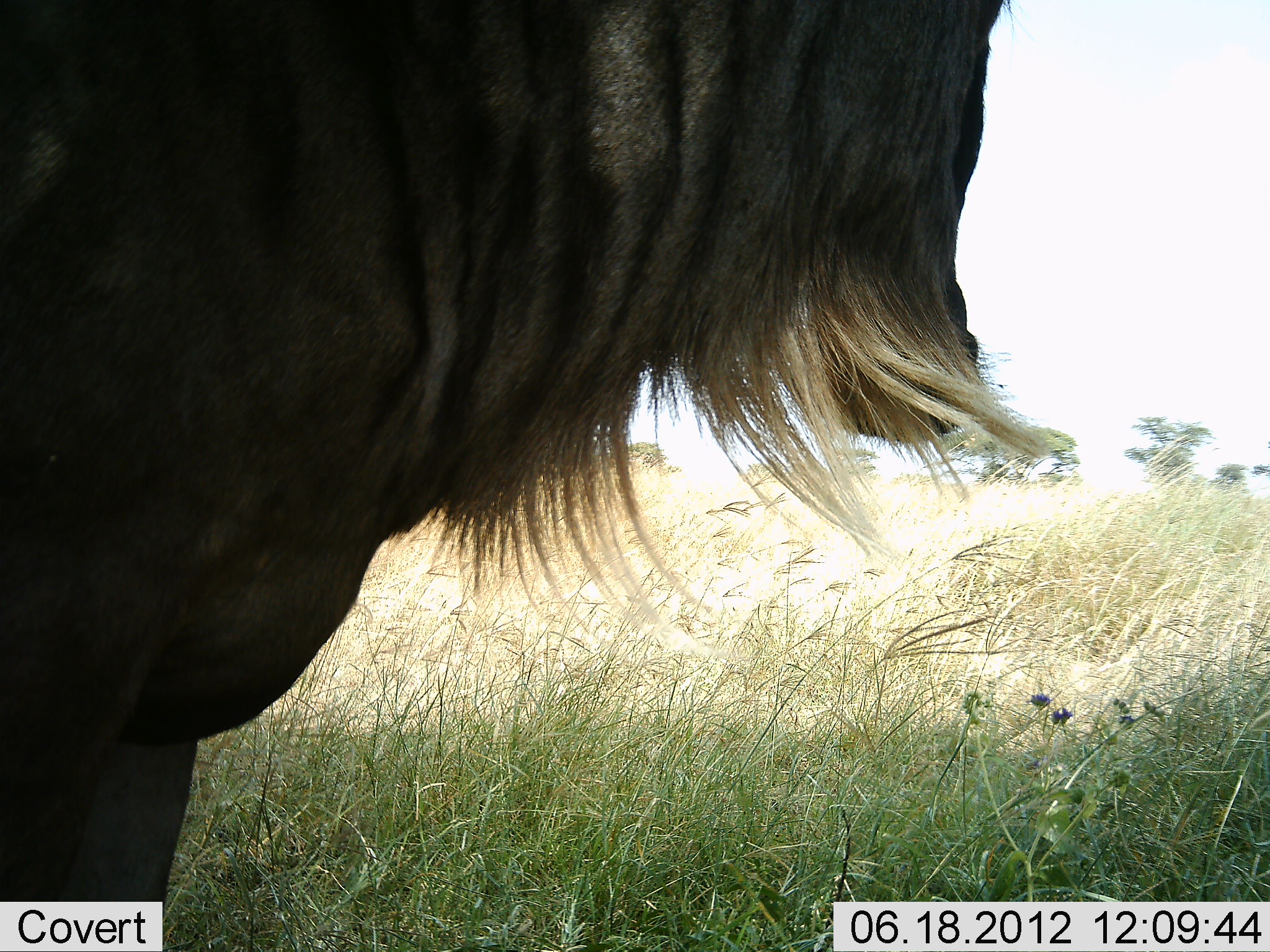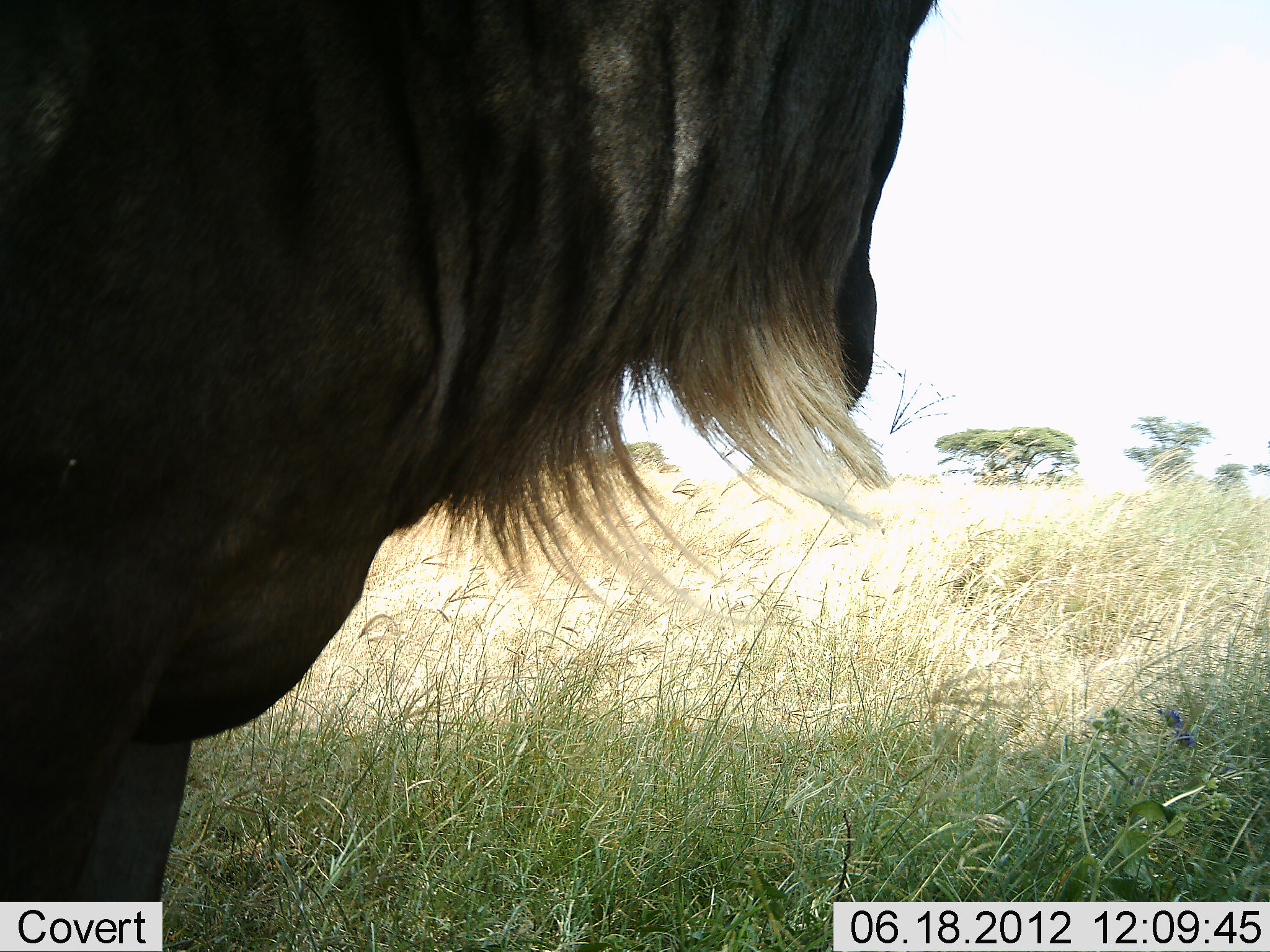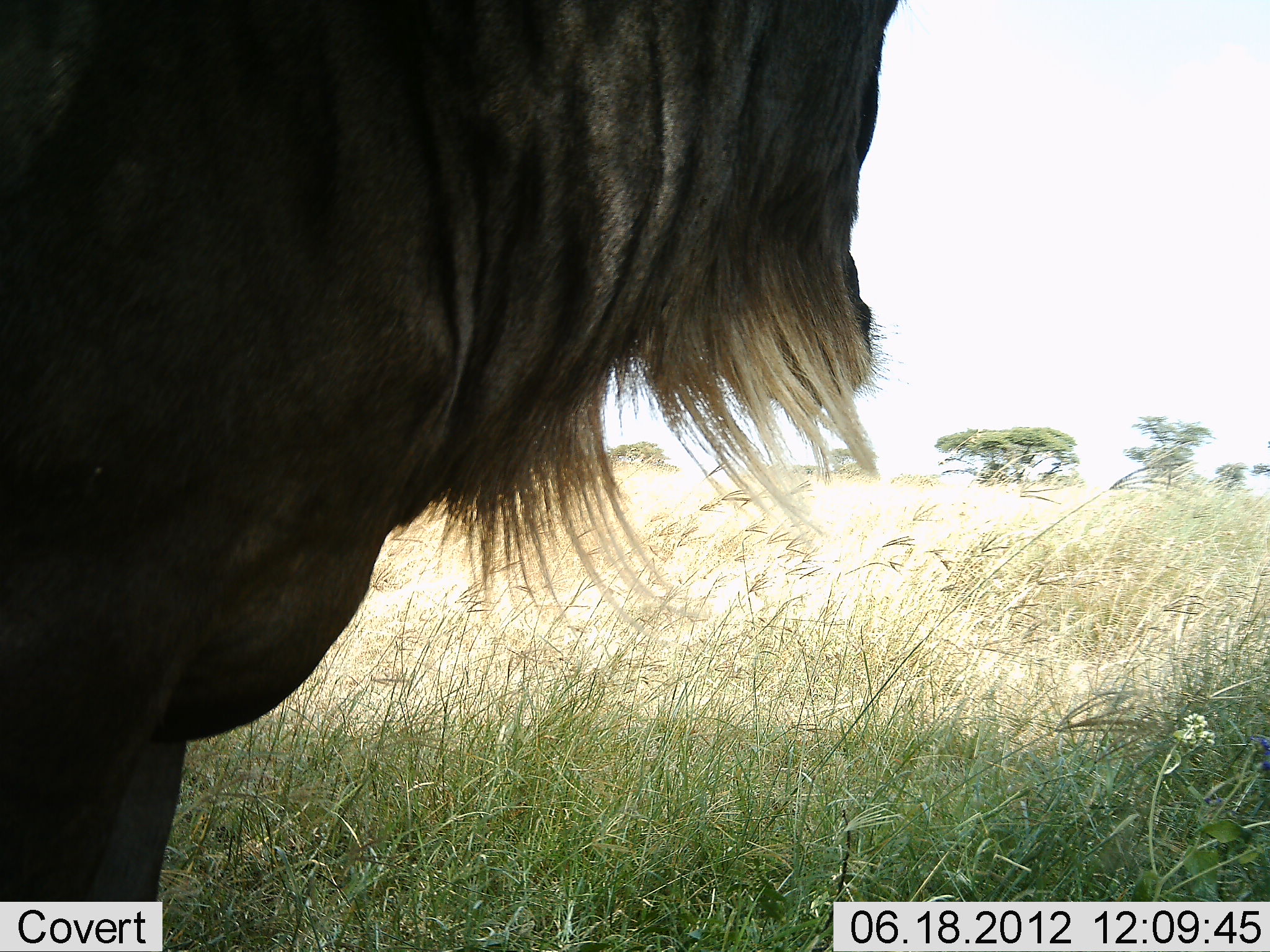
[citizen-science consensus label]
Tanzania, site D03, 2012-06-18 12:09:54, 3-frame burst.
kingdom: Animalia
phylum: Chordata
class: Mammalia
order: Artiodactyla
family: Bovidae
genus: Connochaetes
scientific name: Connochaetes taurinus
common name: blue wildebeest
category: wildebeest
Wildebeest (blue wildebeest) (Connochaetes taurinus), count 1. Behavior (volunteer vote fractions): standing 100%, resting 0%, moving 10%, interacting 0%. Young present (vote fraction): 0%. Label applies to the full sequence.